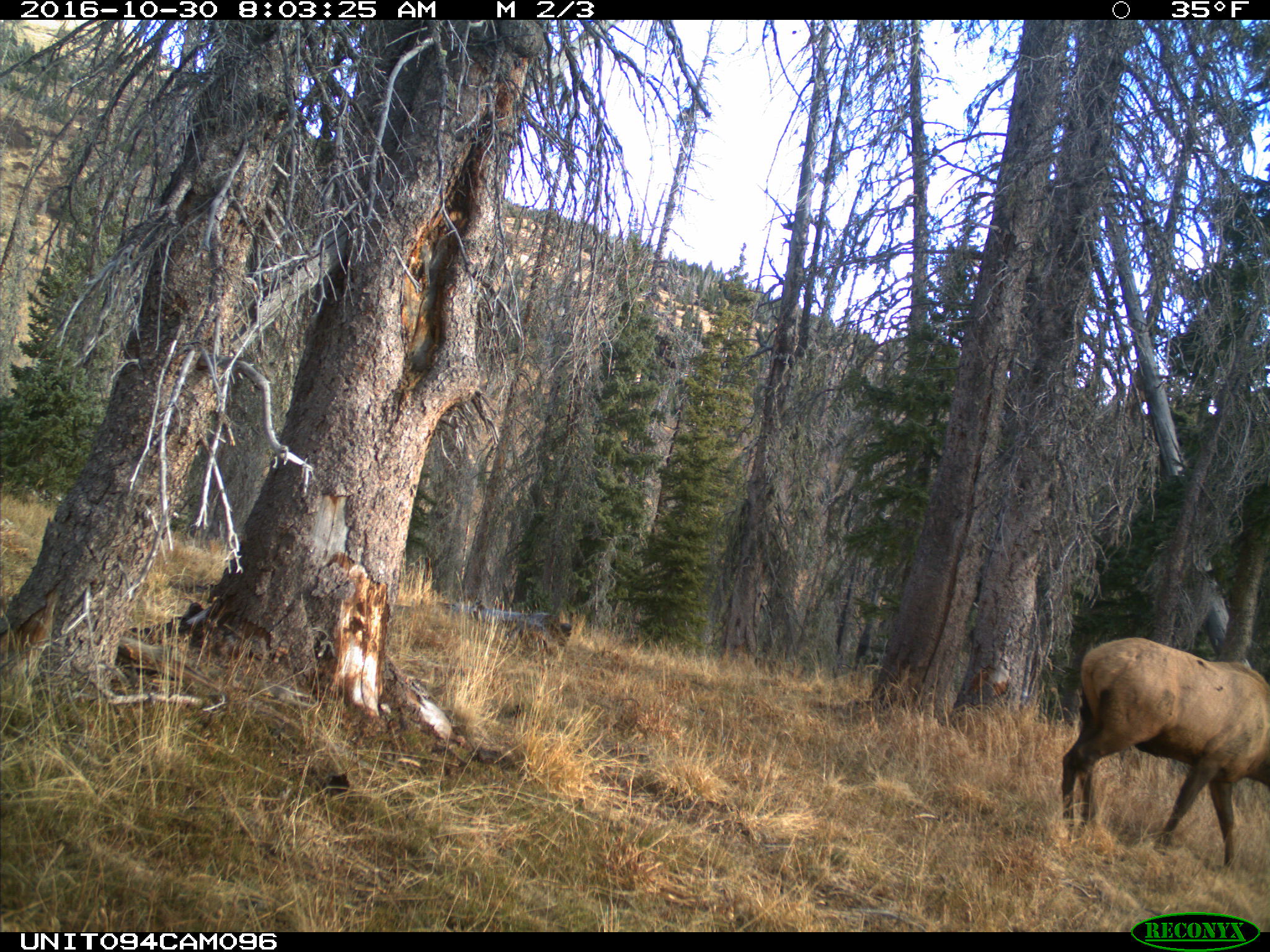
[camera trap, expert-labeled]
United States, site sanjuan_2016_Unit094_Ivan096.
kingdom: Animalia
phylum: Chordata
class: Mammalia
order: Artiodactyla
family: Cervidae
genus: Cervus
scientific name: Cervus elaphus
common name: red deer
Cervus elaphus (red deer).